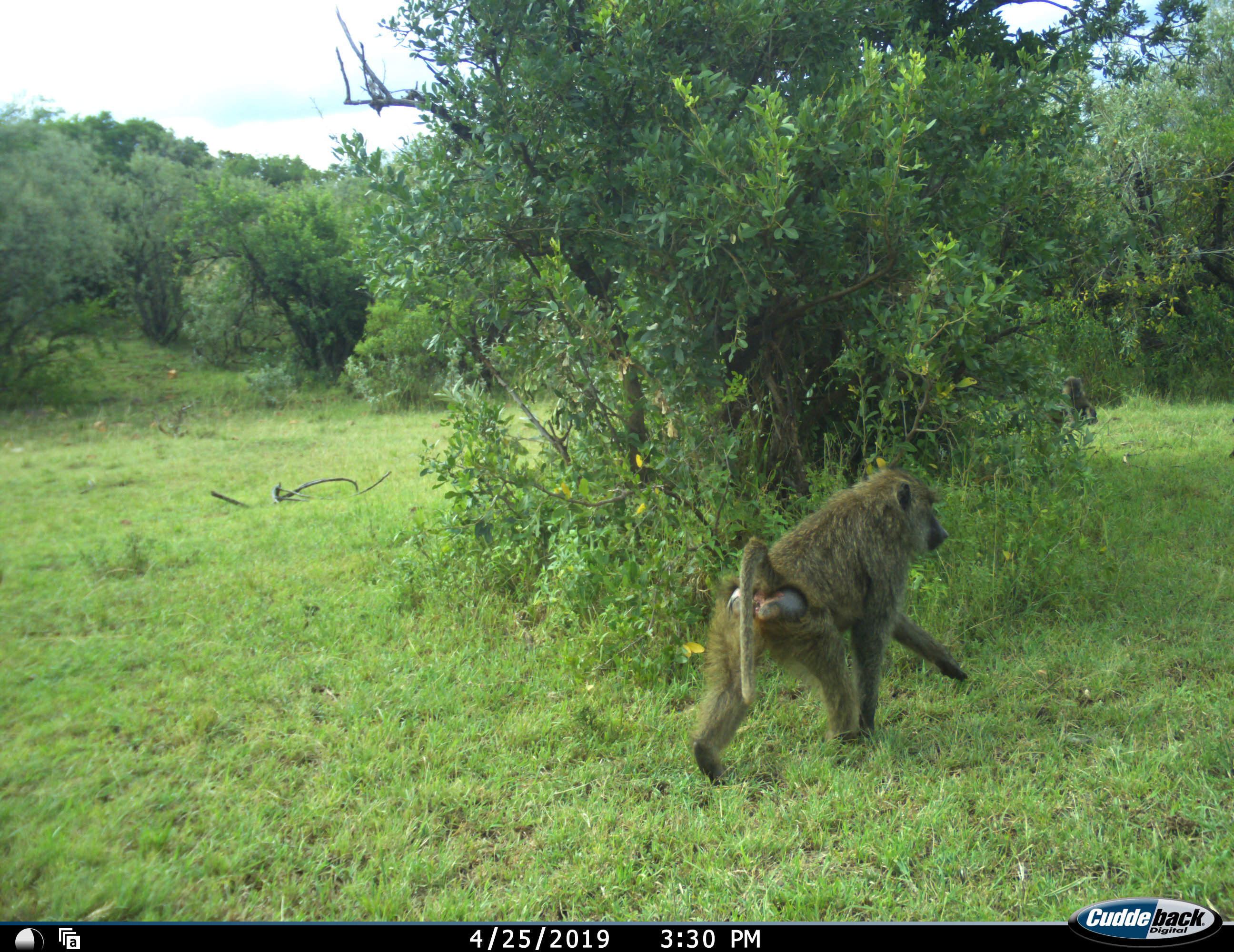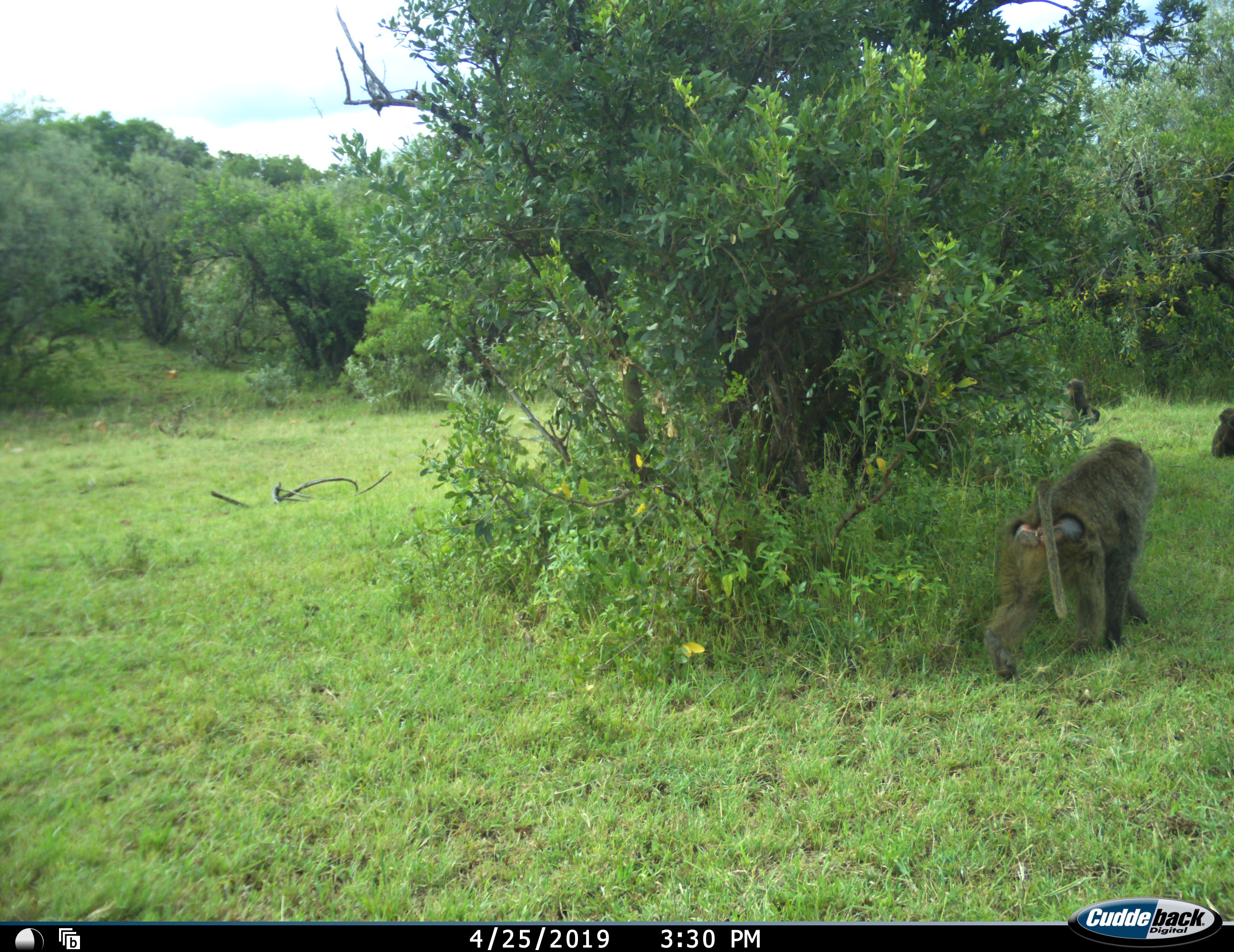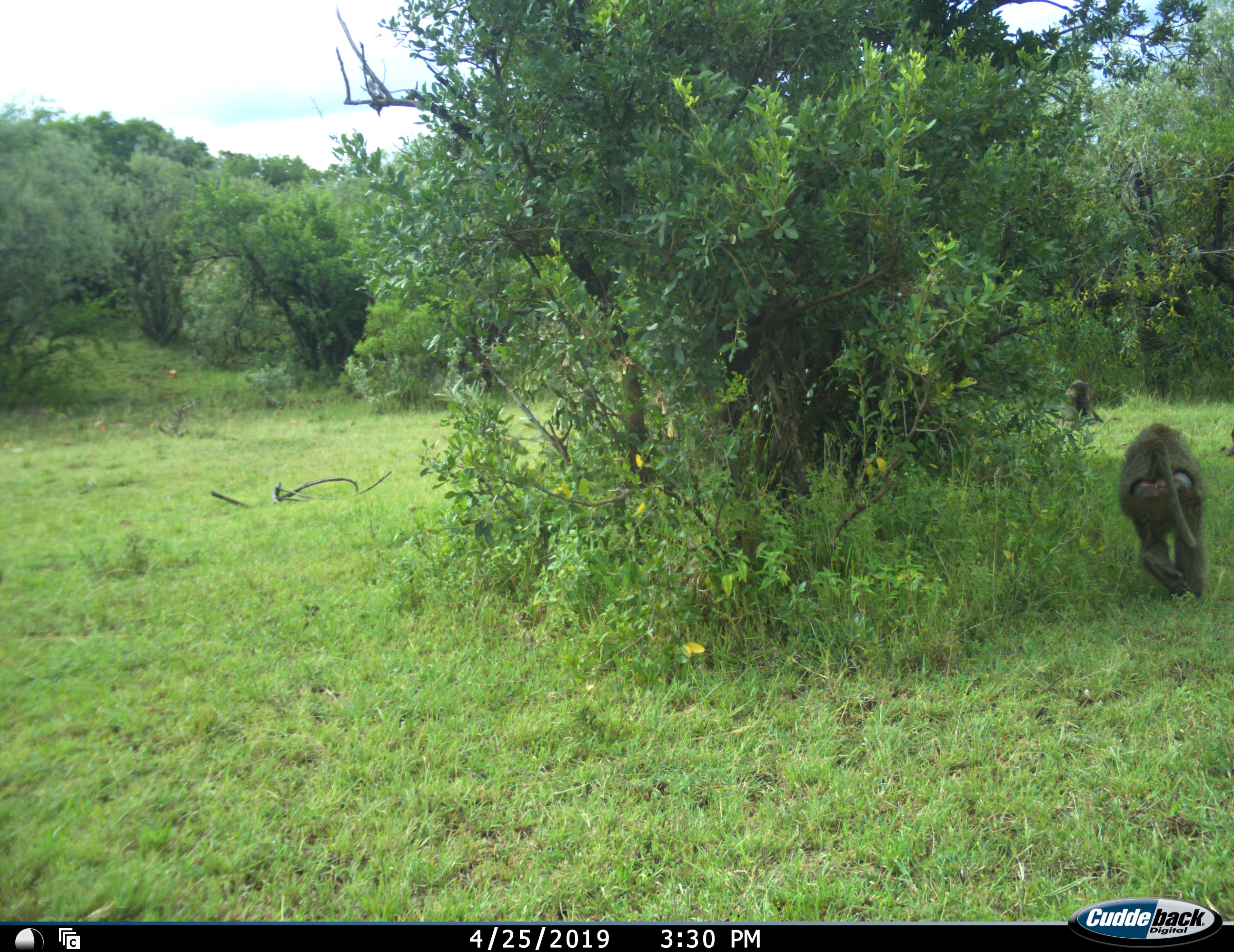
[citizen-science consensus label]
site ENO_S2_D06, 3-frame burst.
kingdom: Animalia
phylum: Chordata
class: Mammalia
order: Primates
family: Cercopithecidae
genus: Papio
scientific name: Papio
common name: baboon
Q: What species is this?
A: Baboon (Papio).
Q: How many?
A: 3.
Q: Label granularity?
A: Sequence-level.